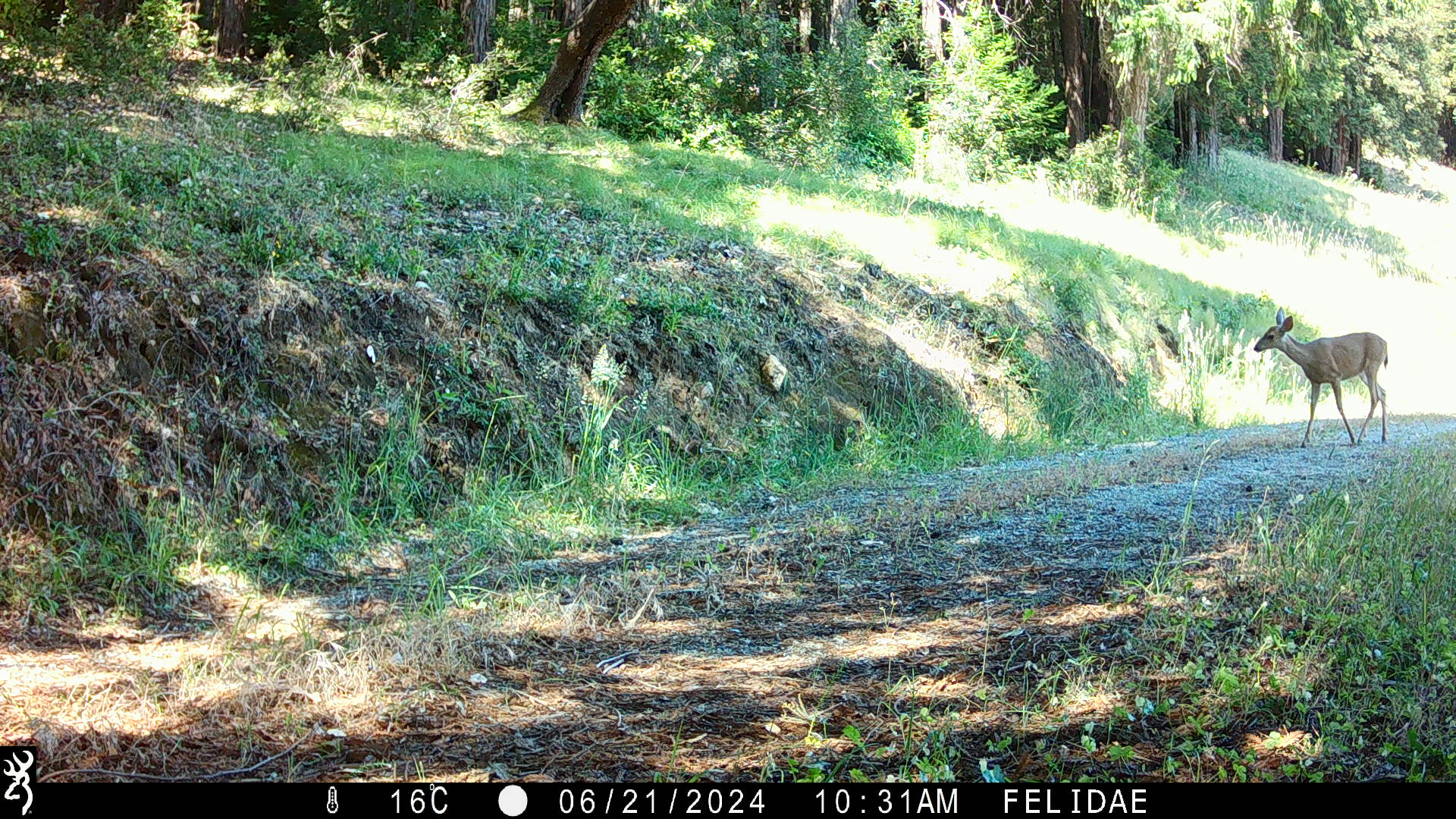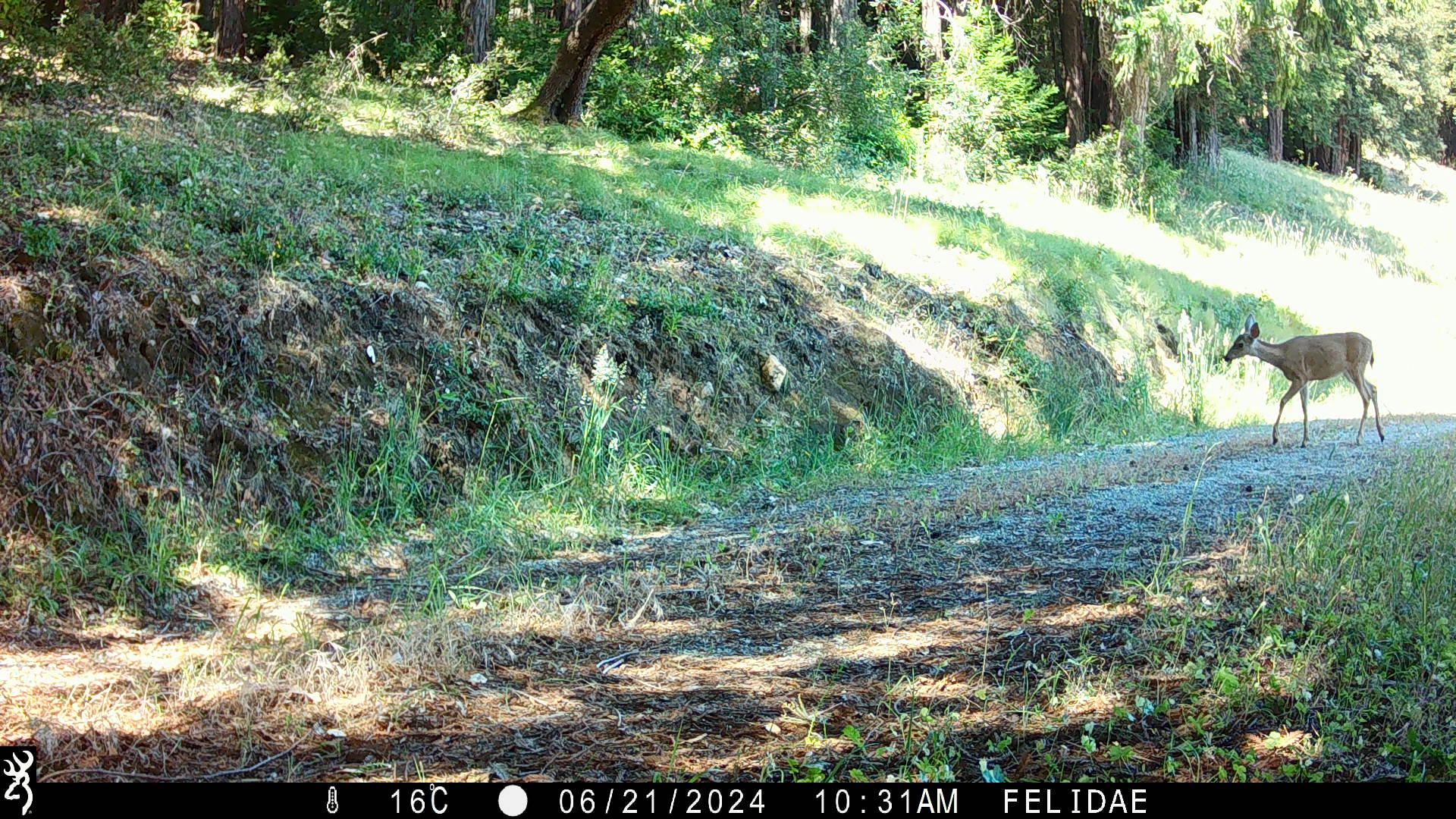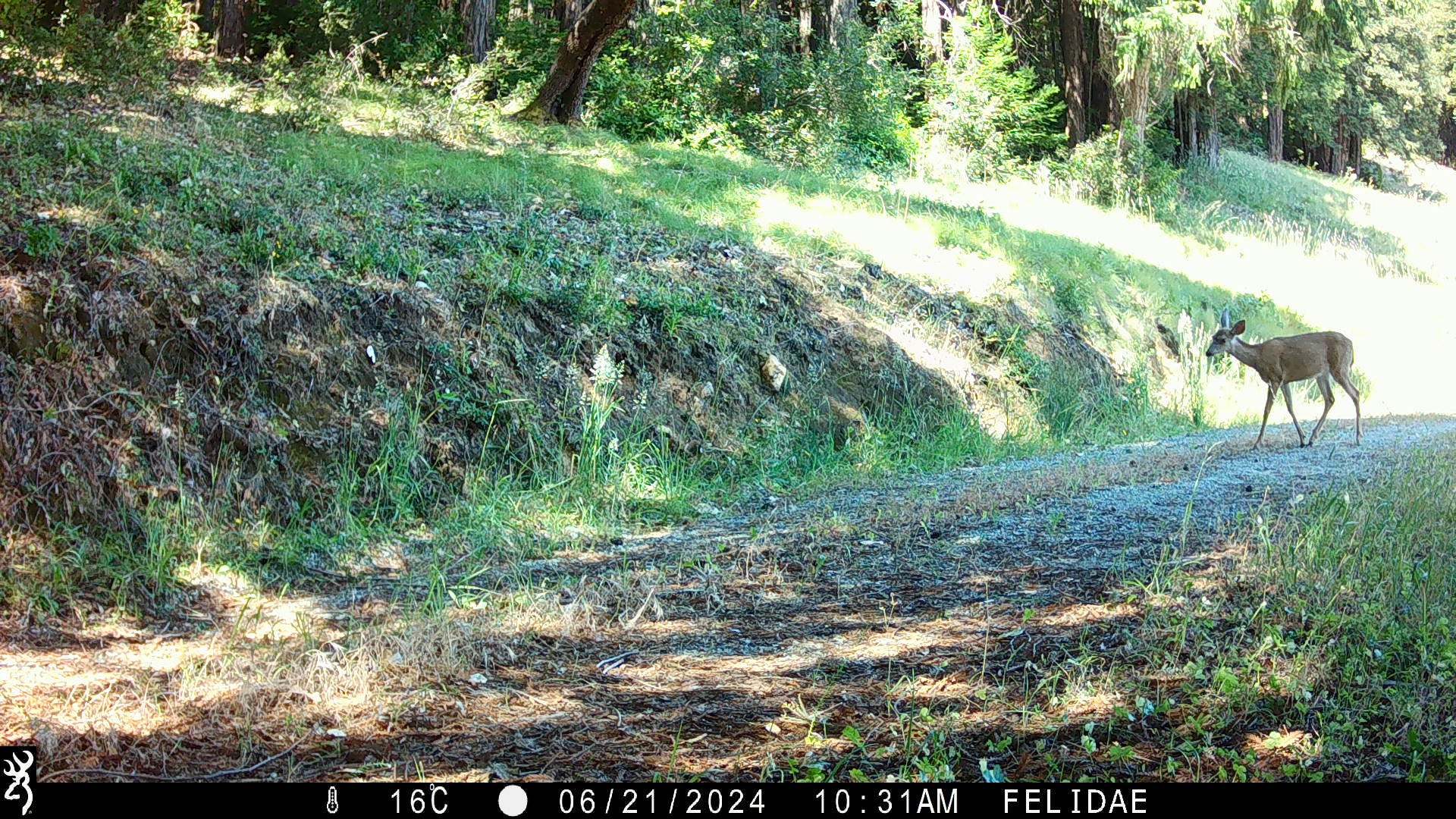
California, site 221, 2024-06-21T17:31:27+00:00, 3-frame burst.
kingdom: Animalia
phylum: Chordata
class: Mammalia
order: Artiodactyla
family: Cervidae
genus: Odocoileus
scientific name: Odocoileus hemionus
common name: mule deer